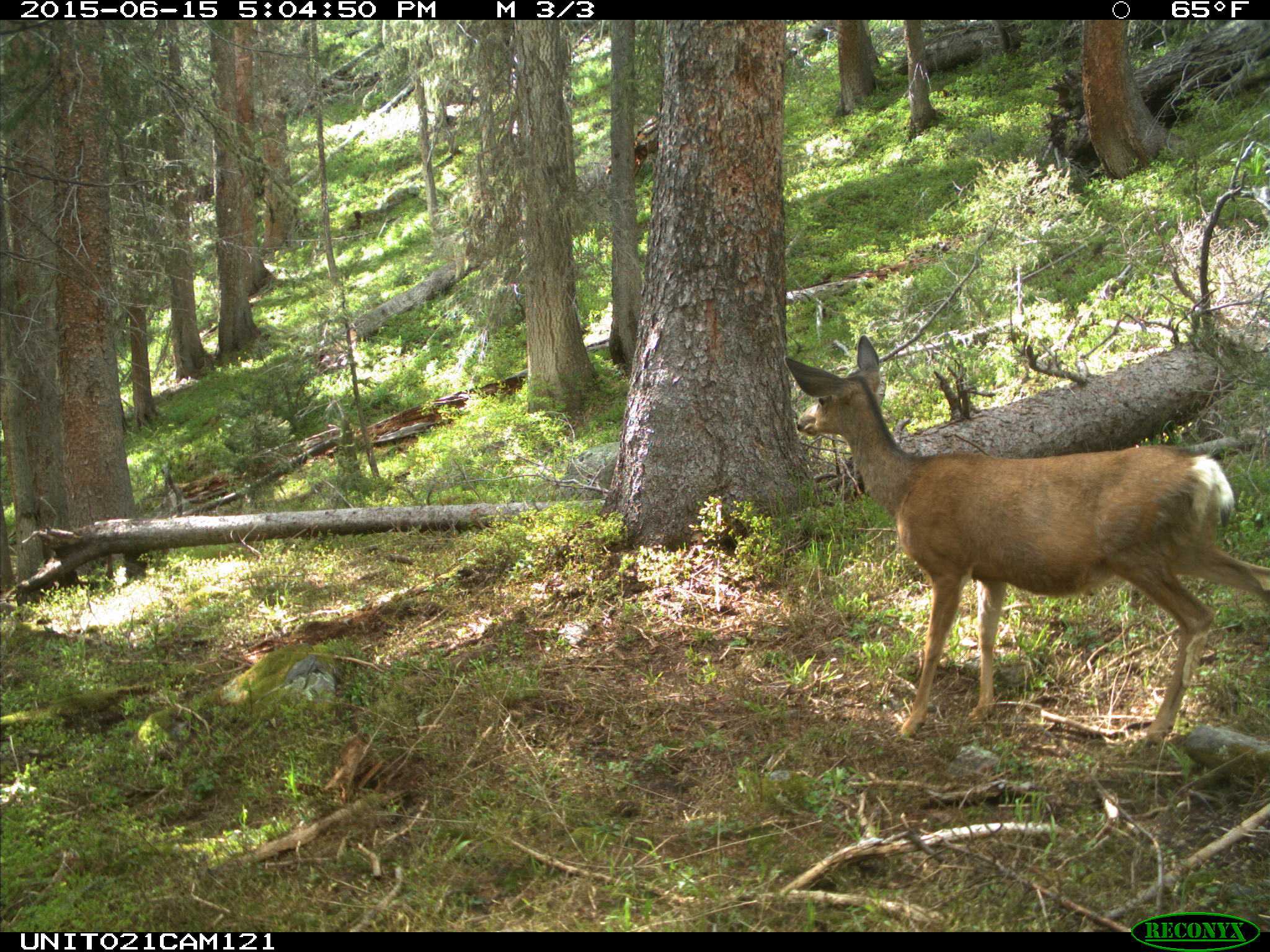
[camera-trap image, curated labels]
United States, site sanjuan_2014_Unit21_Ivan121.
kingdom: Animalia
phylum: Chordata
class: Mammalia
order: Artiodactyla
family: Cervidae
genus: Odocoileus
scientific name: Odocoileus hemionus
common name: mule deer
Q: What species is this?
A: Odocoileus hemionus (mule deer).